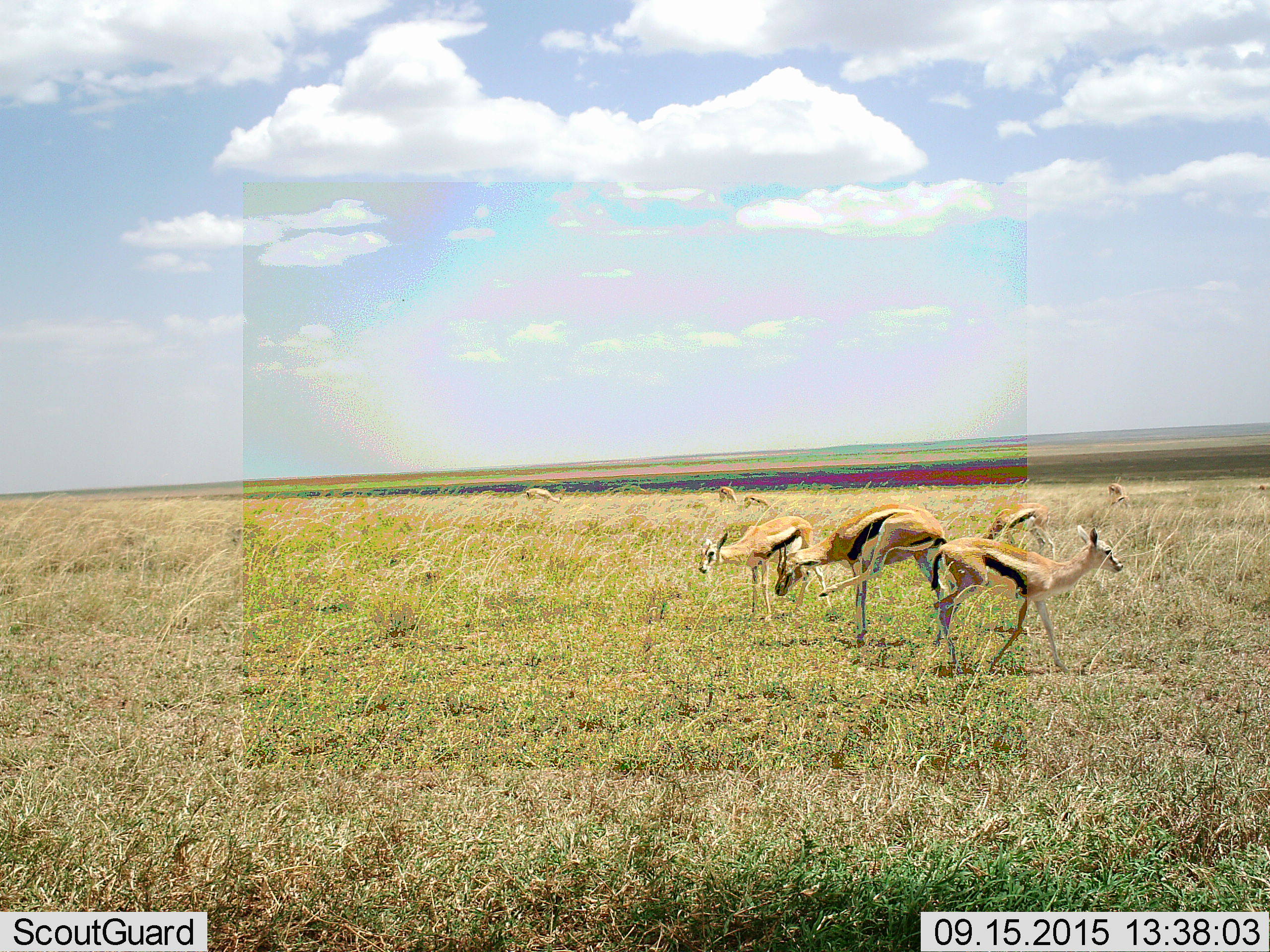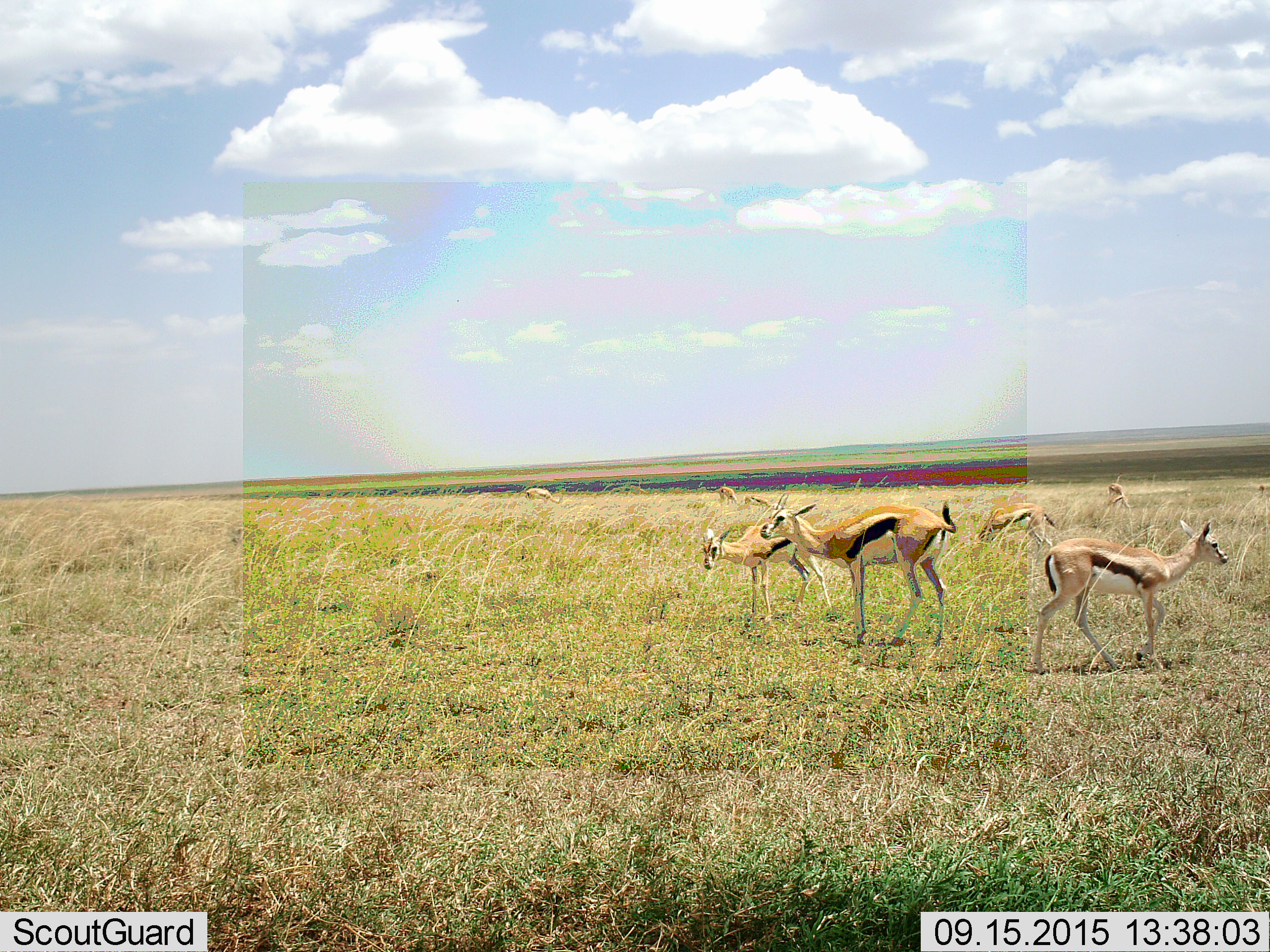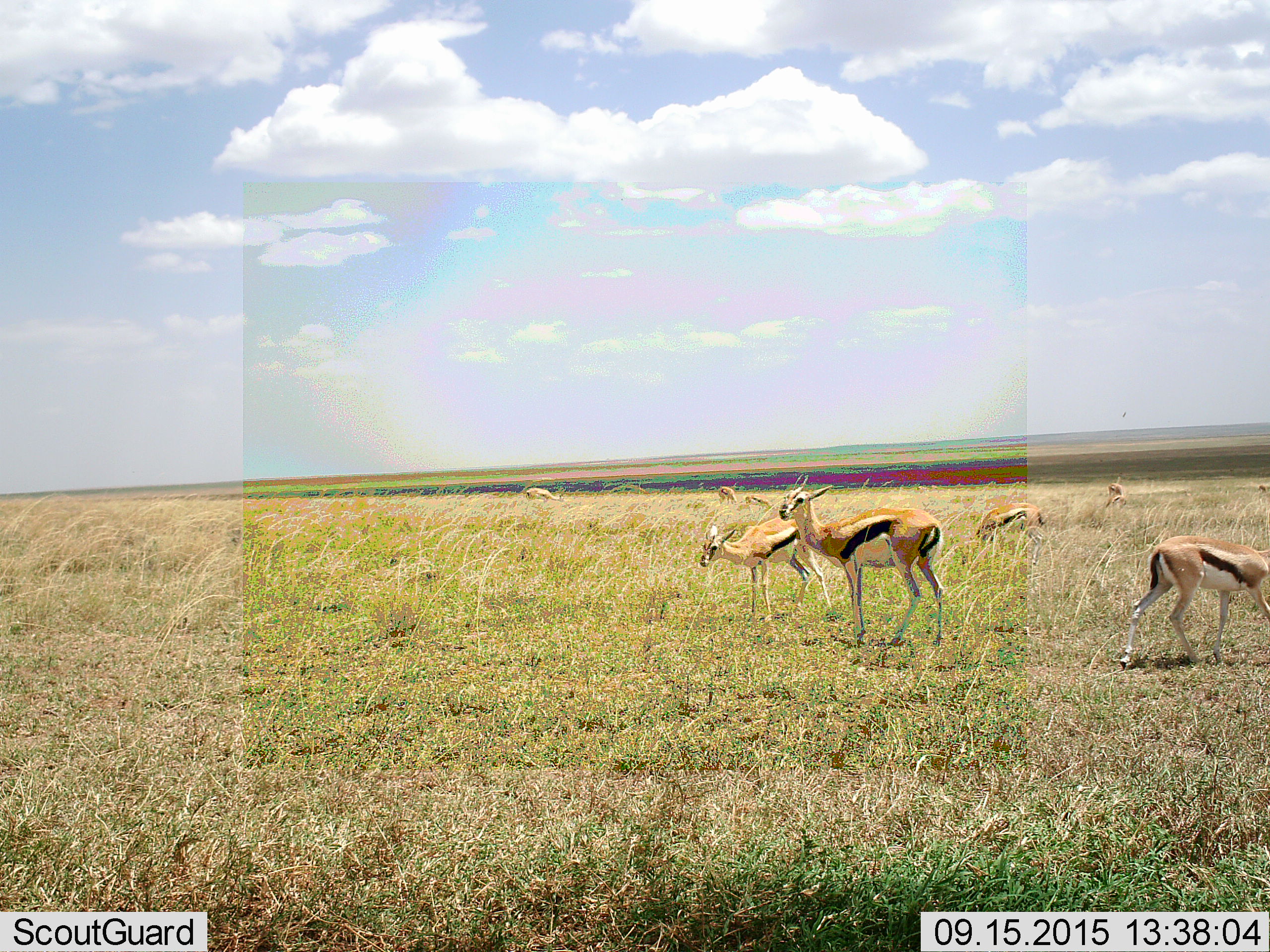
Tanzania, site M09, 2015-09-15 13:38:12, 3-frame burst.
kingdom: Animalia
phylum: Chordata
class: Mammalia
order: Artiodactyla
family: Bovidae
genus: Eudorcas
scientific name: Eudorcas thomsonii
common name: thomson's gazelle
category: gazellethomsons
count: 9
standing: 100%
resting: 0%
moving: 89%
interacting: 0%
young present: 0%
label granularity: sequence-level